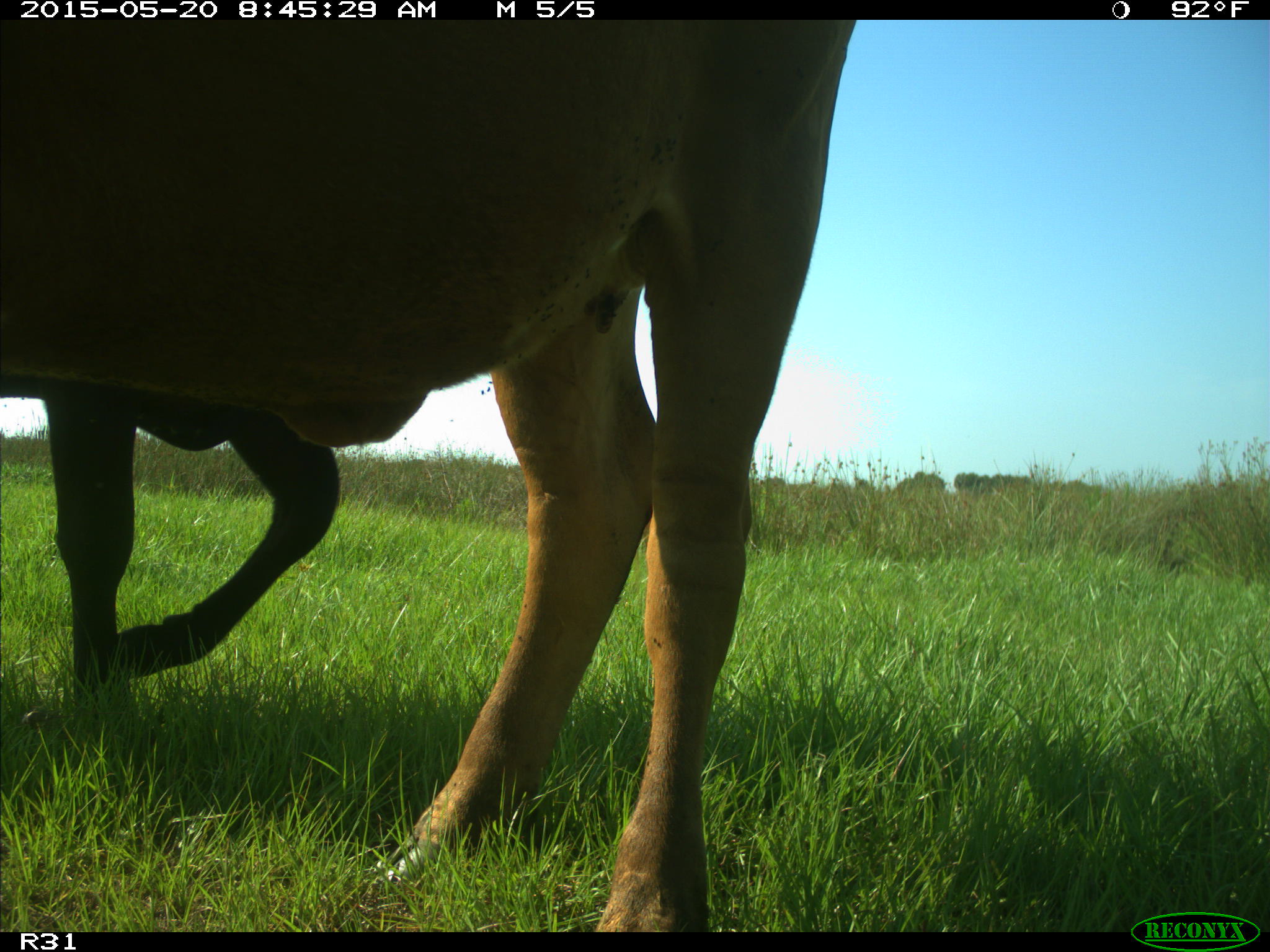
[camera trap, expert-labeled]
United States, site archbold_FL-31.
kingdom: Animalia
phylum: Chordata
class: Mammalia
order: Artiodactyla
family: Bovidae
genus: Bos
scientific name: Bos taurus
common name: domestic cow